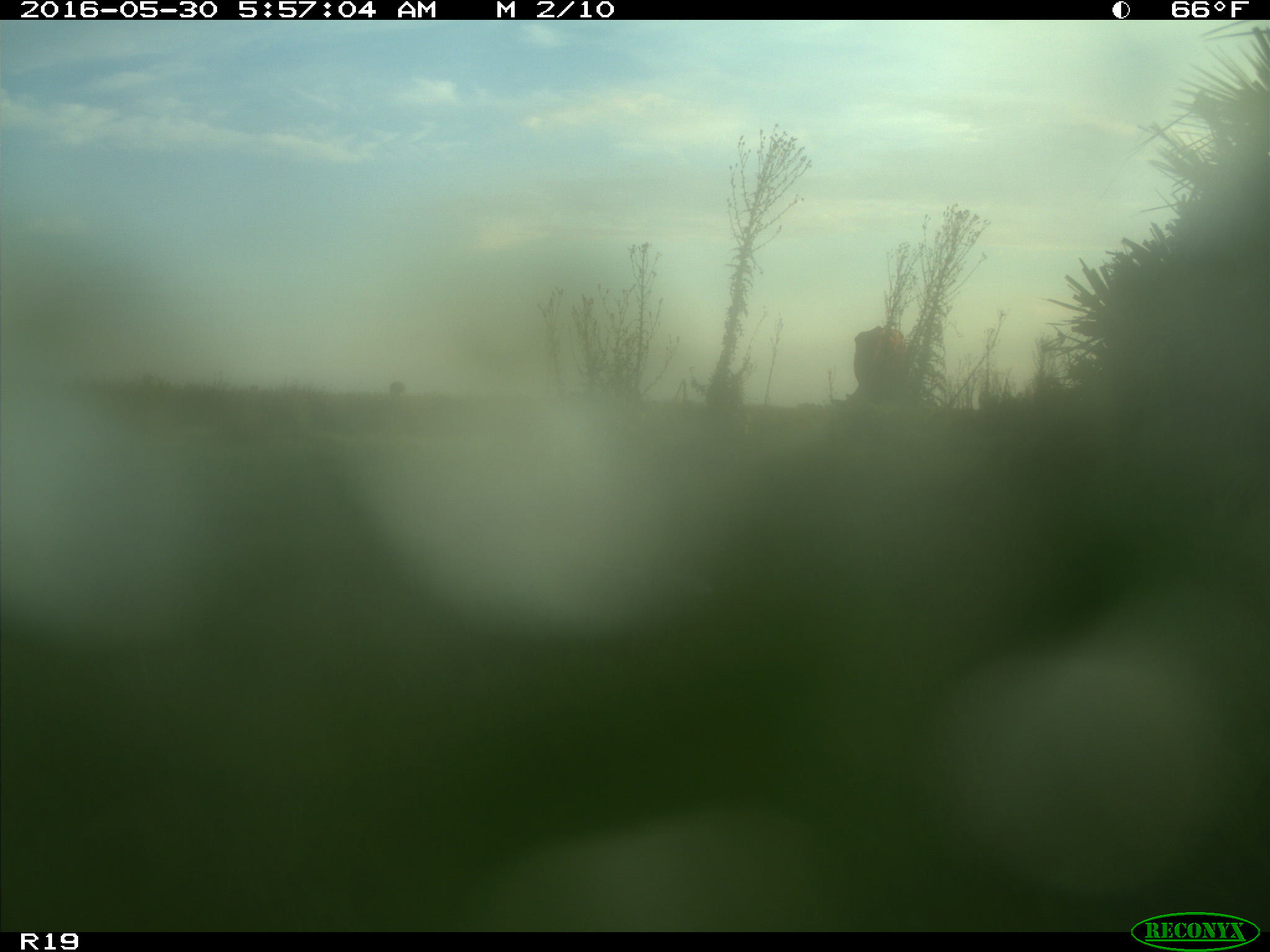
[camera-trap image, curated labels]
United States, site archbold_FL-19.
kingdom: Animalia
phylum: Chordata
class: Mammalia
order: Artiodactyla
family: Bovidae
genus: Bos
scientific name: Bos taurus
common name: domestic cow